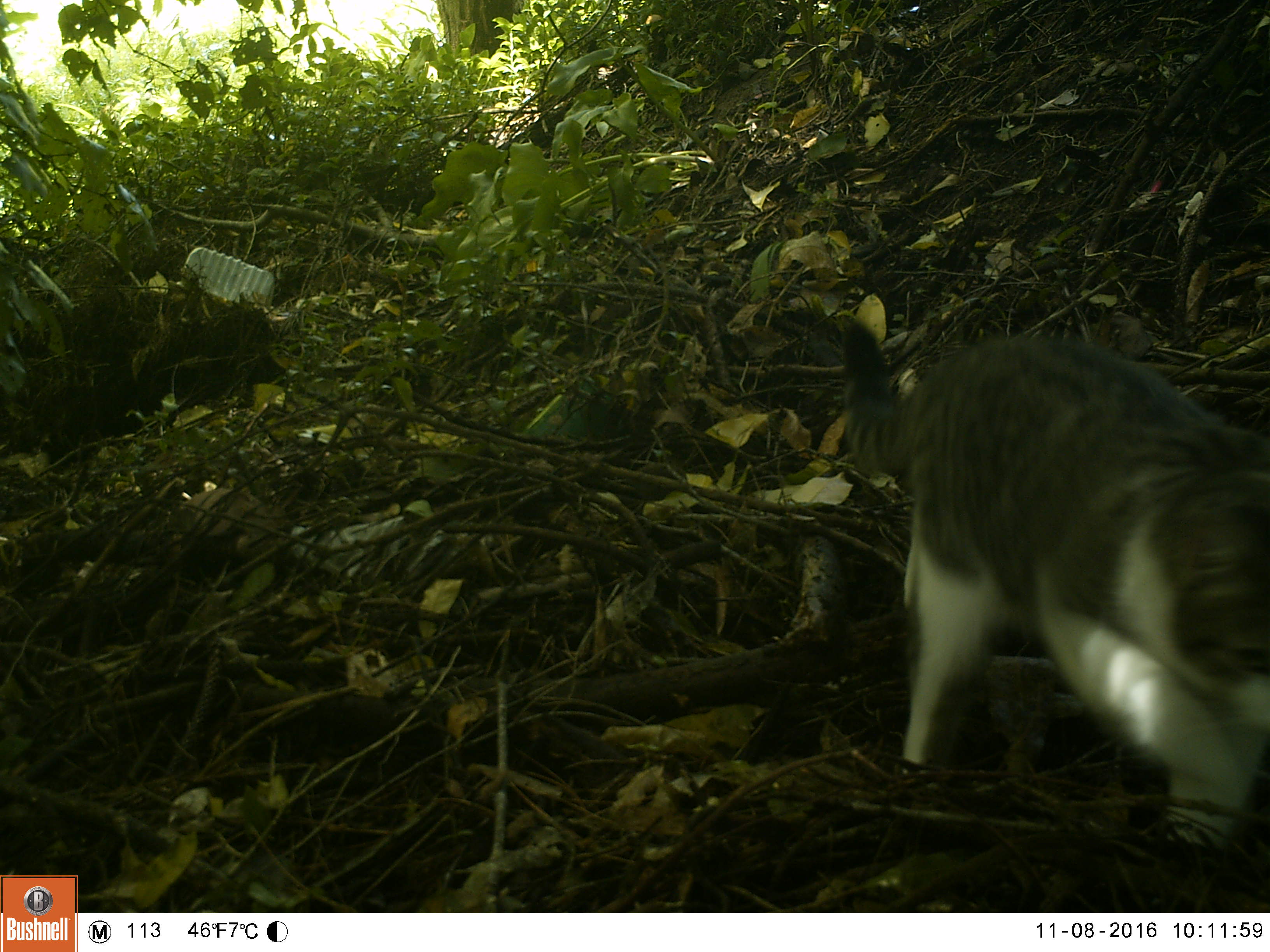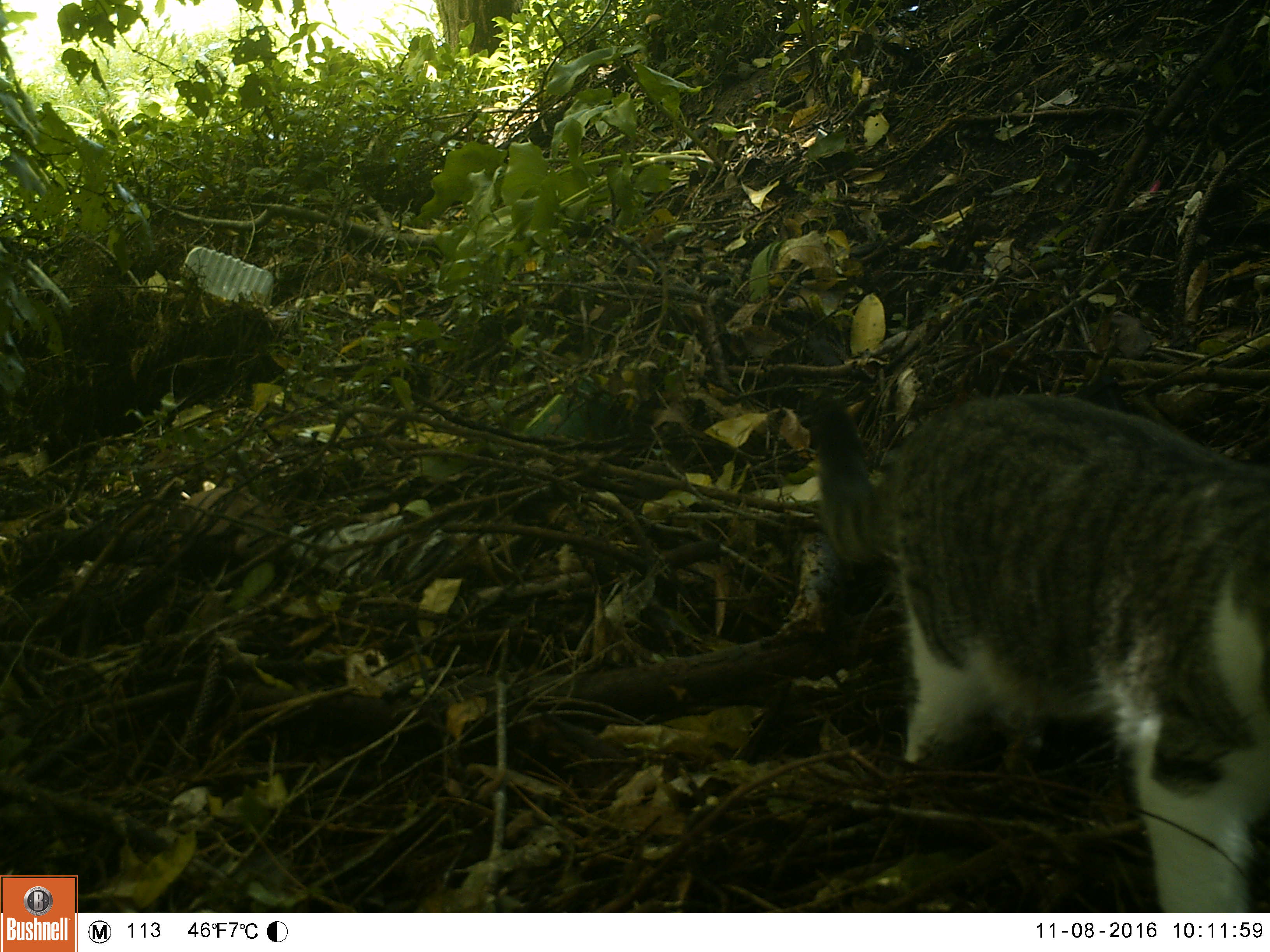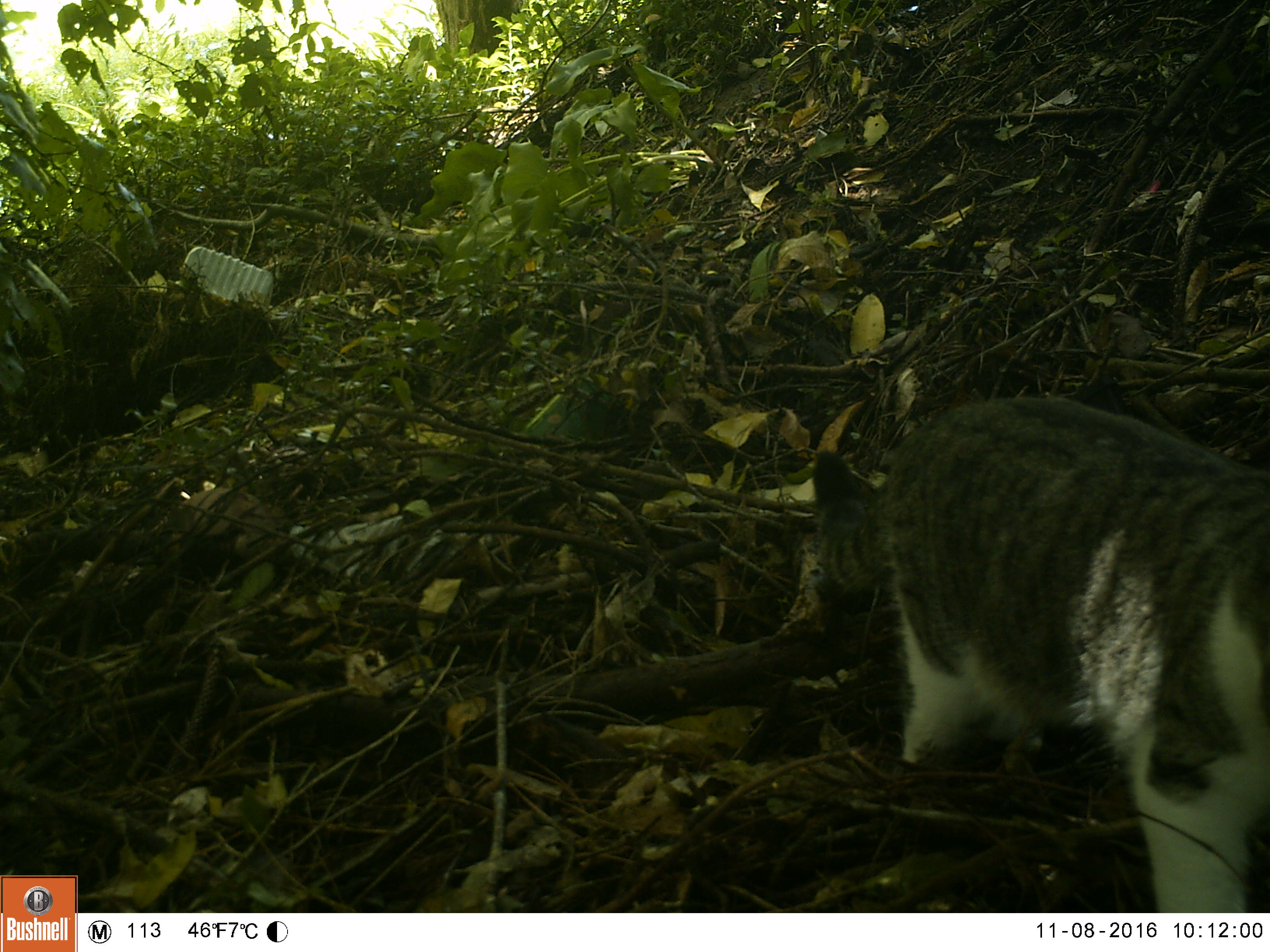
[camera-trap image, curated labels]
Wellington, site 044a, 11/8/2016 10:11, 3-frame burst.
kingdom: Animalia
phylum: Chordata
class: Mammalia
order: Carnivora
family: Felidae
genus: Felis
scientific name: Felis catus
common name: cat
Cat (Felis catus).